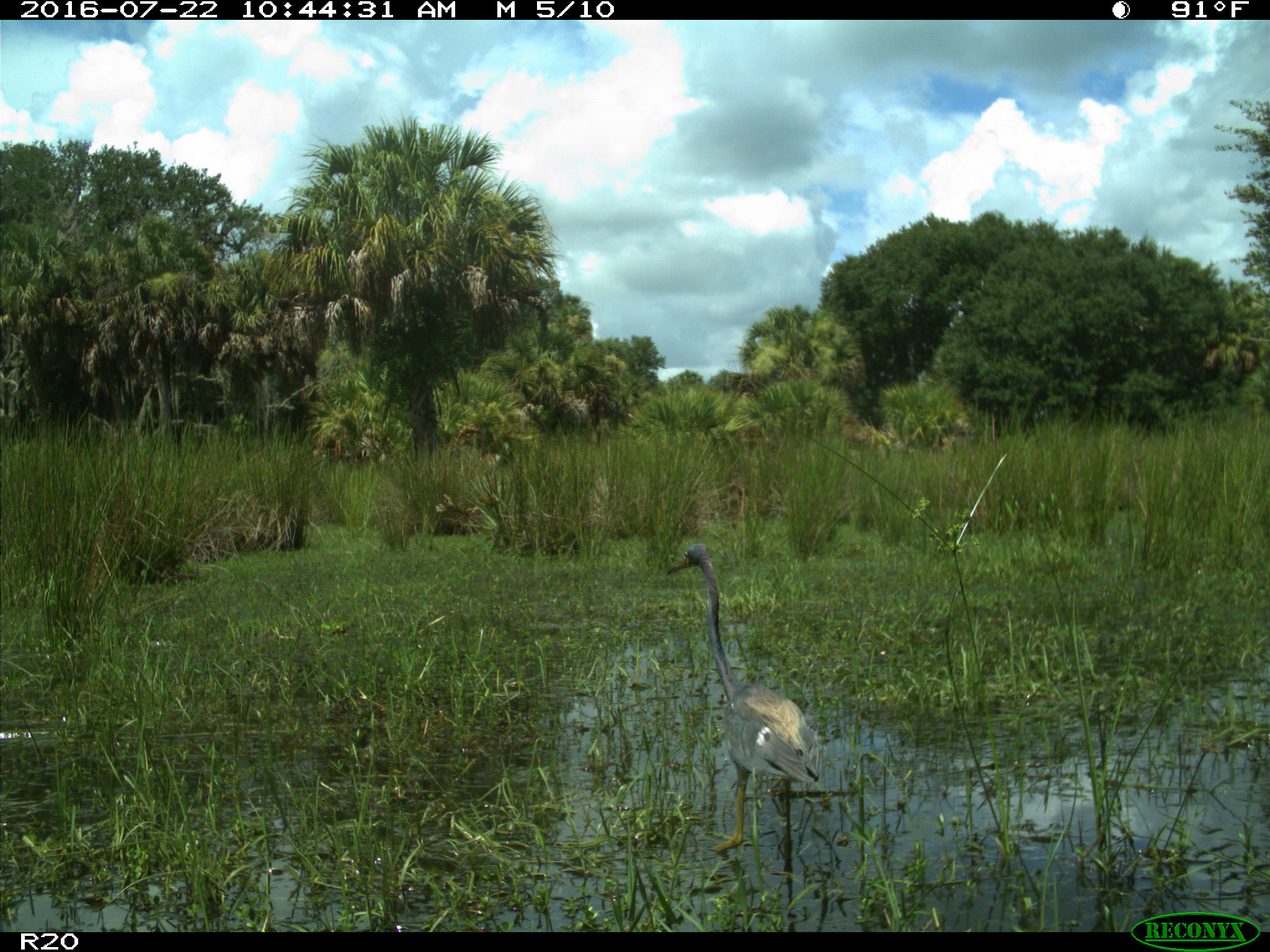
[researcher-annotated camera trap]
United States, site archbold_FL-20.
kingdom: Animalia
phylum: Chordata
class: Aves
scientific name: Aves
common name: birds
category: unidentified bird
Unidentified bird (birds) (Aves).